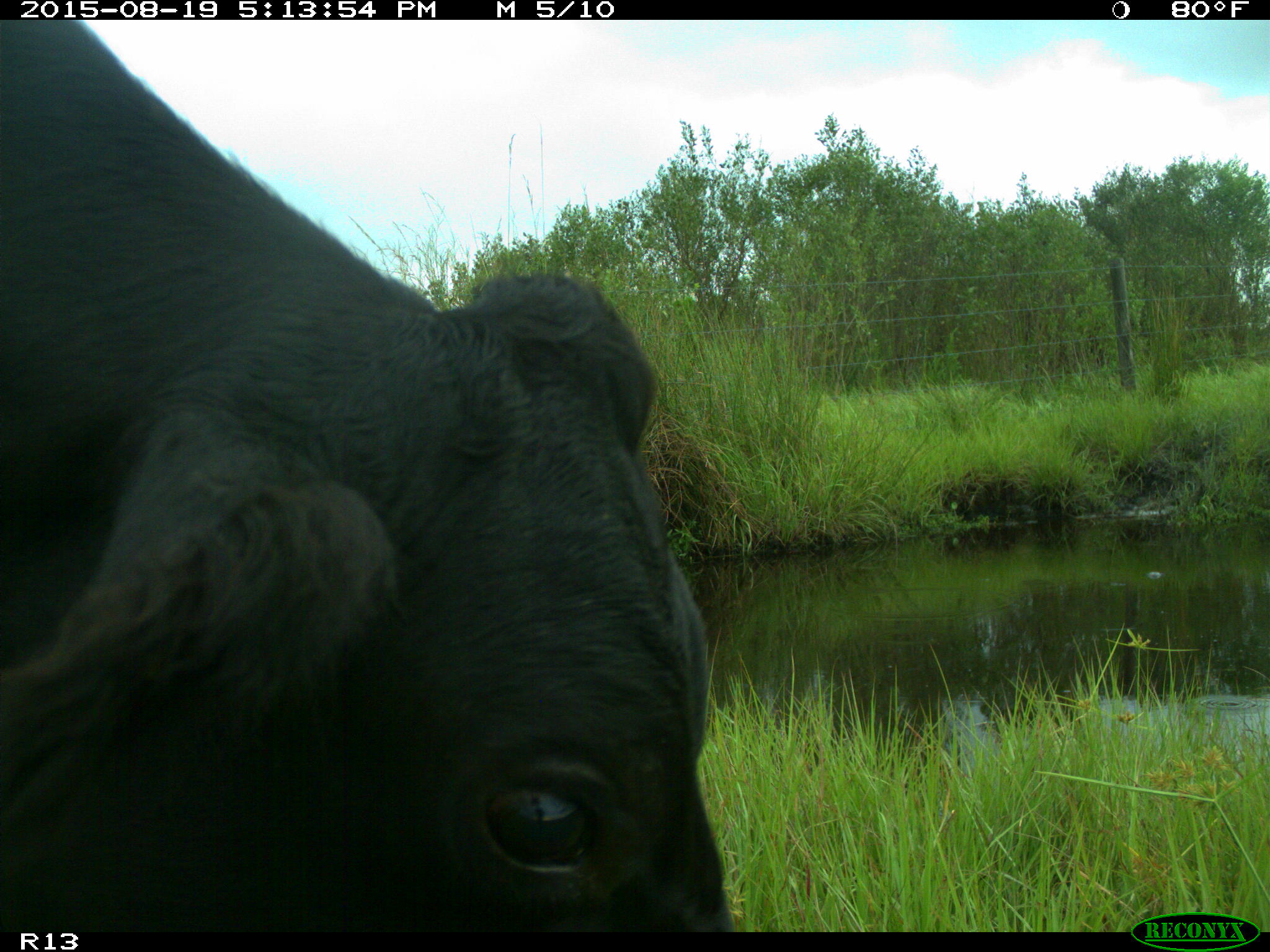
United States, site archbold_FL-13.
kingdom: Animalia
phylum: Chordata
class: Mammalia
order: Artiodactyla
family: Bovidae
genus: Bos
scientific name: Bos taurus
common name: domestic cow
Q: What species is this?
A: Bos taurus (domestic cow).